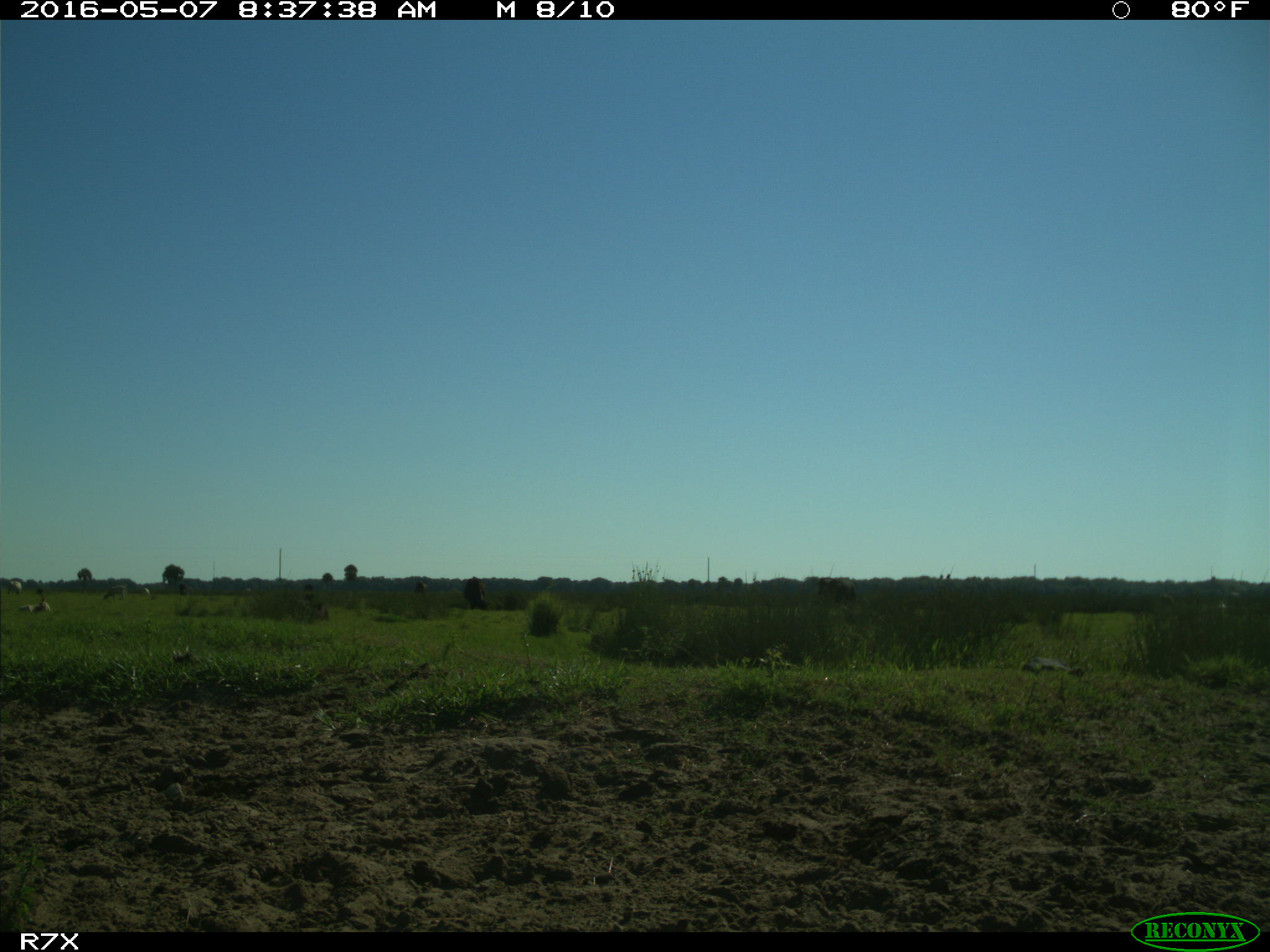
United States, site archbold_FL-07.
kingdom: Animalia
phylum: Chordata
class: Mammalia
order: Artiodactyla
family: Bovidae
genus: Bos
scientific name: Bos taurus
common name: domestic cow